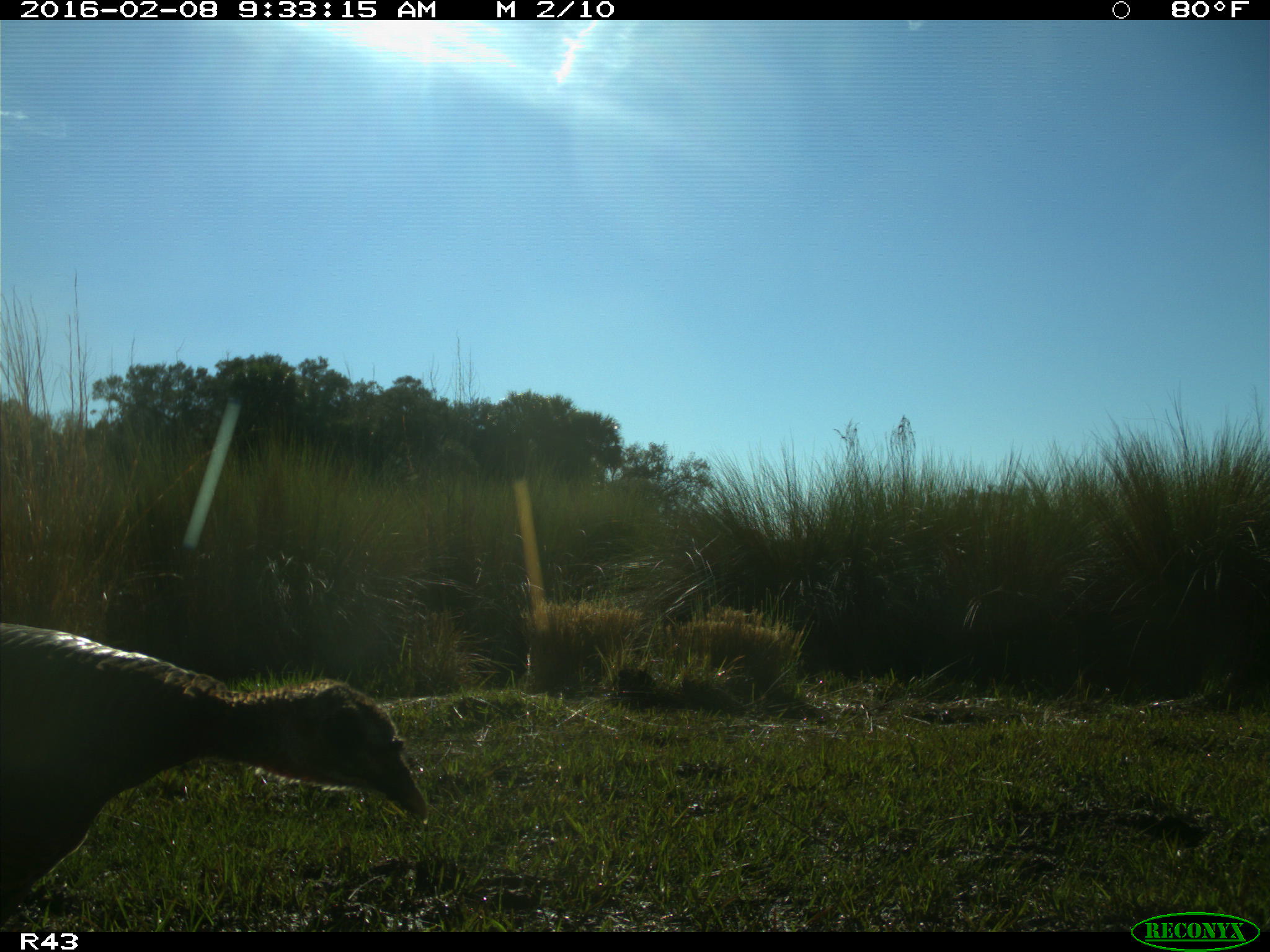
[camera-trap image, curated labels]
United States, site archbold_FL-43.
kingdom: Animalia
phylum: Chordata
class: Aves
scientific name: Aves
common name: birds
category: unidentified bird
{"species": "unidentified bird (birds) (Aves)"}